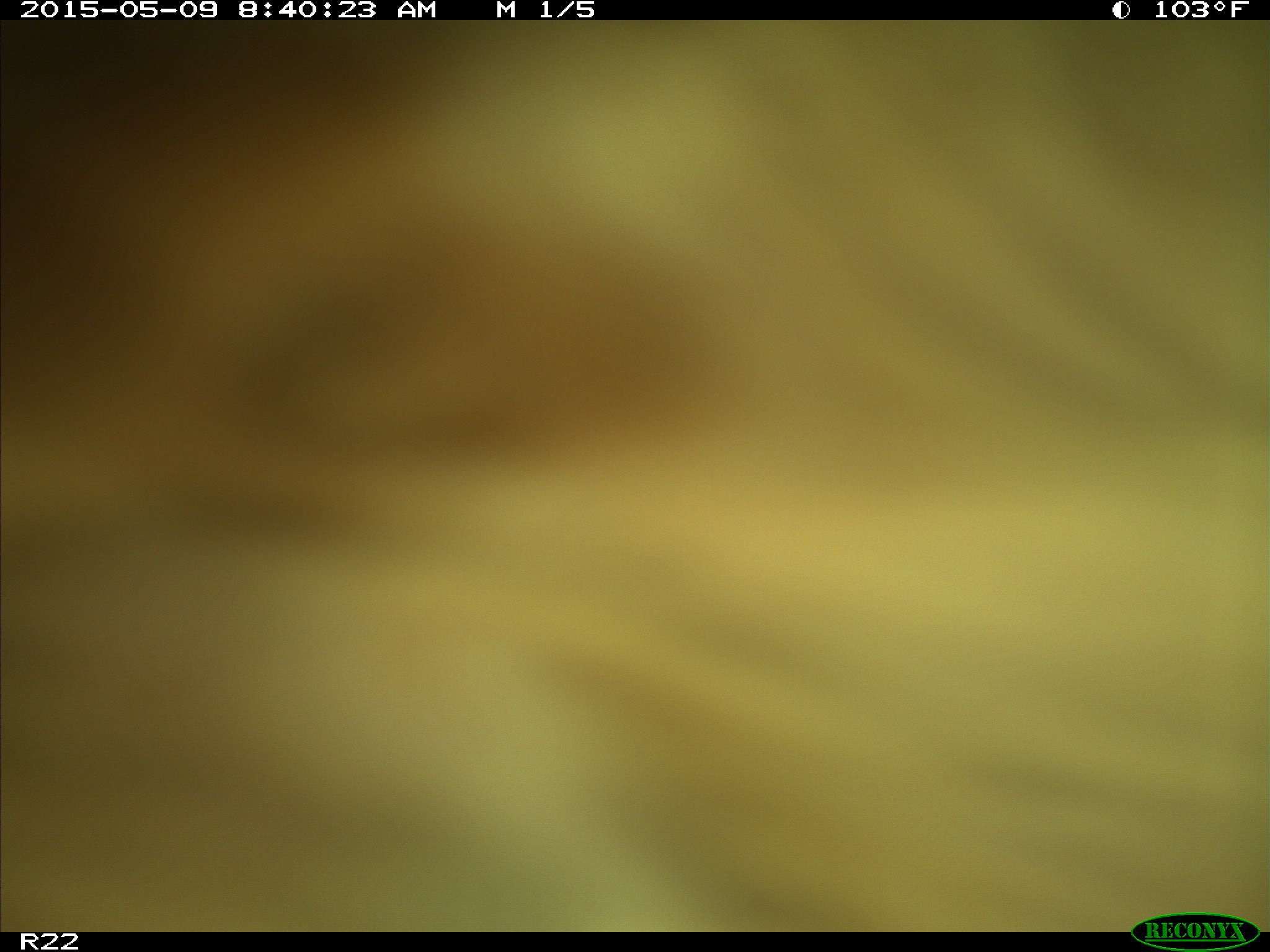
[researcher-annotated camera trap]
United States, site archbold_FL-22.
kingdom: Animalia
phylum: Chordata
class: Mammalia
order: Artiodactyla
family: Bovidae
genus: Bos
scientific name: Bos taurus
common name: domestic cow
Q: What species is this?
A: Bos taurus (domestic cow).